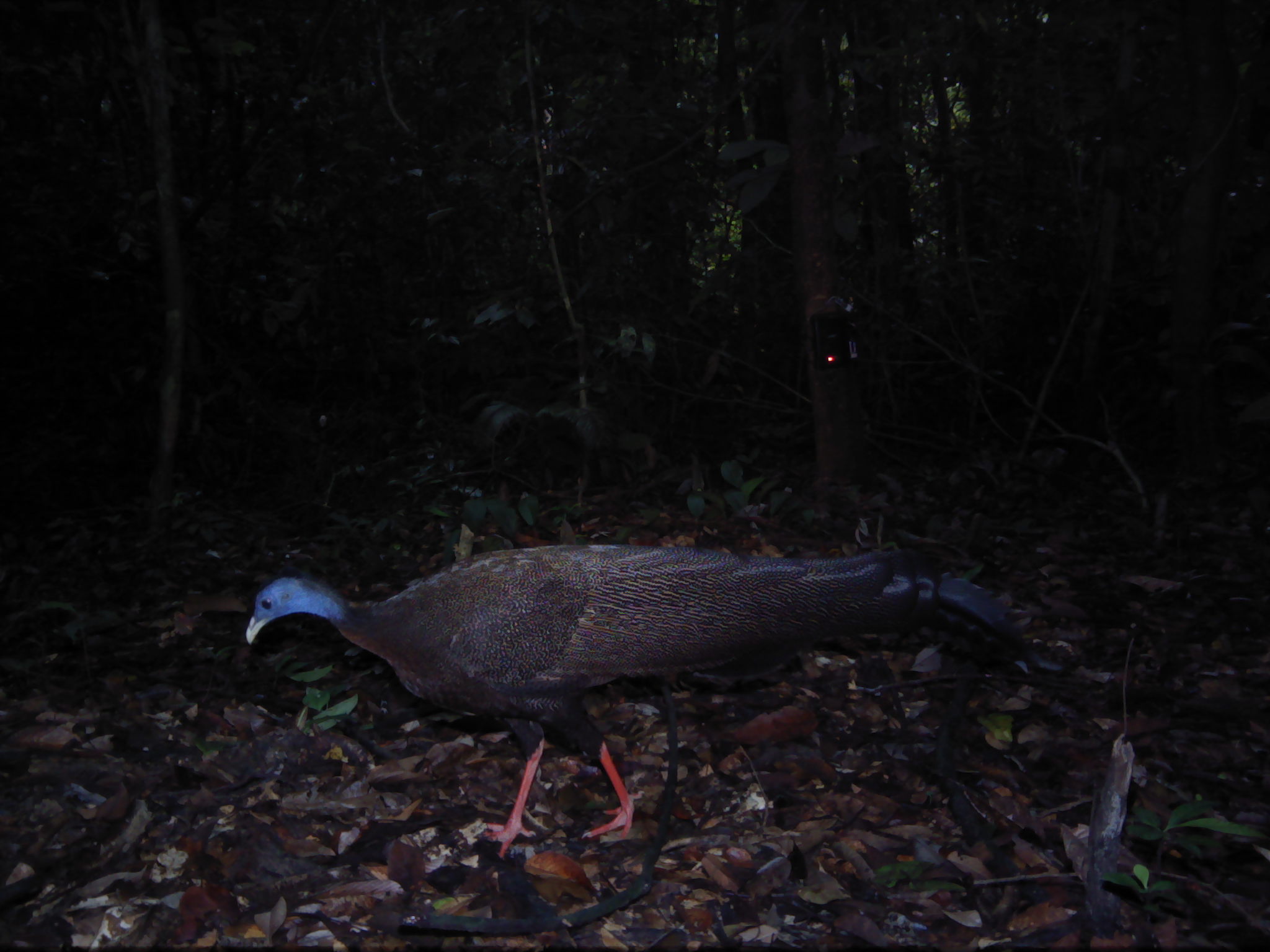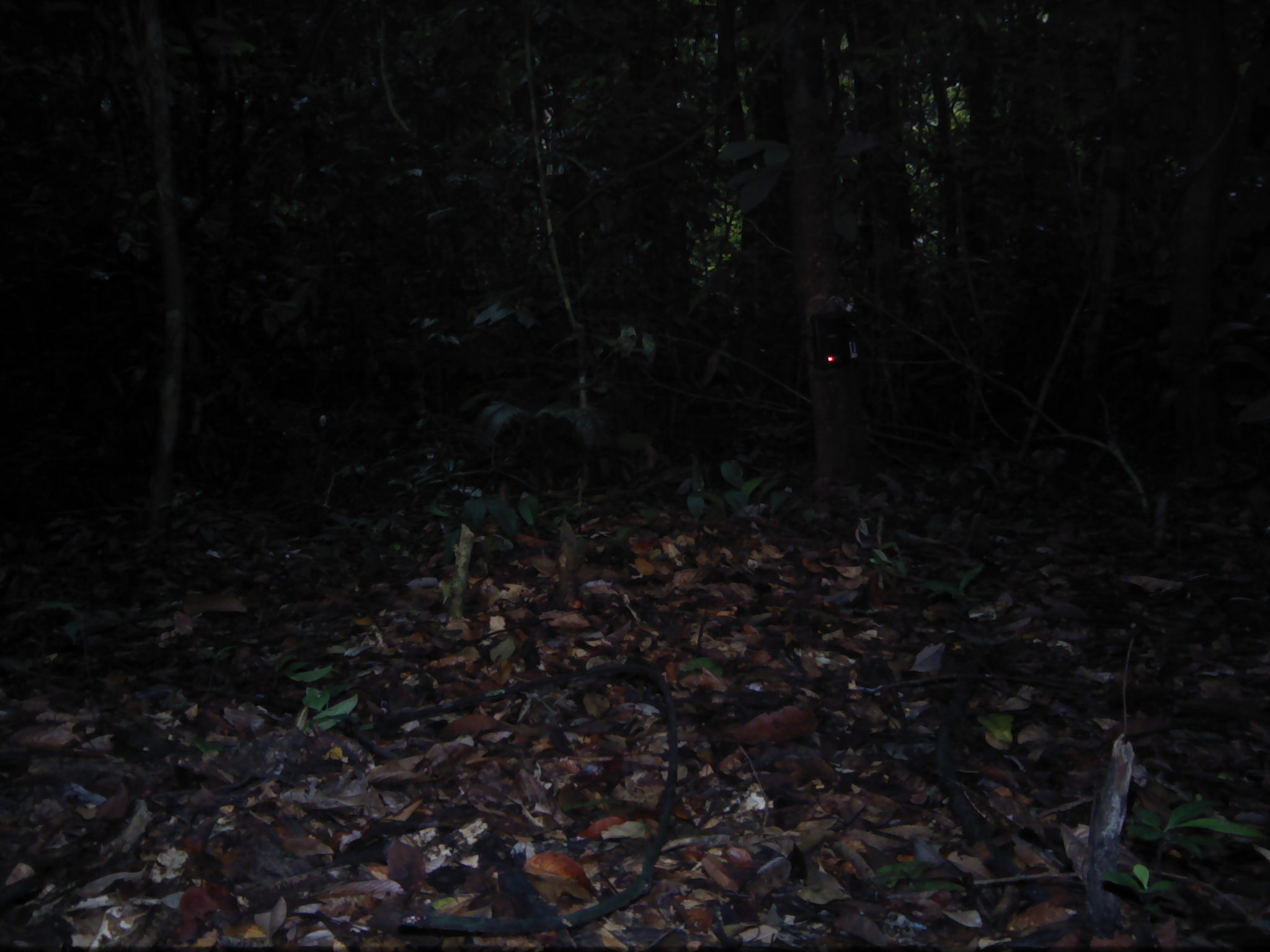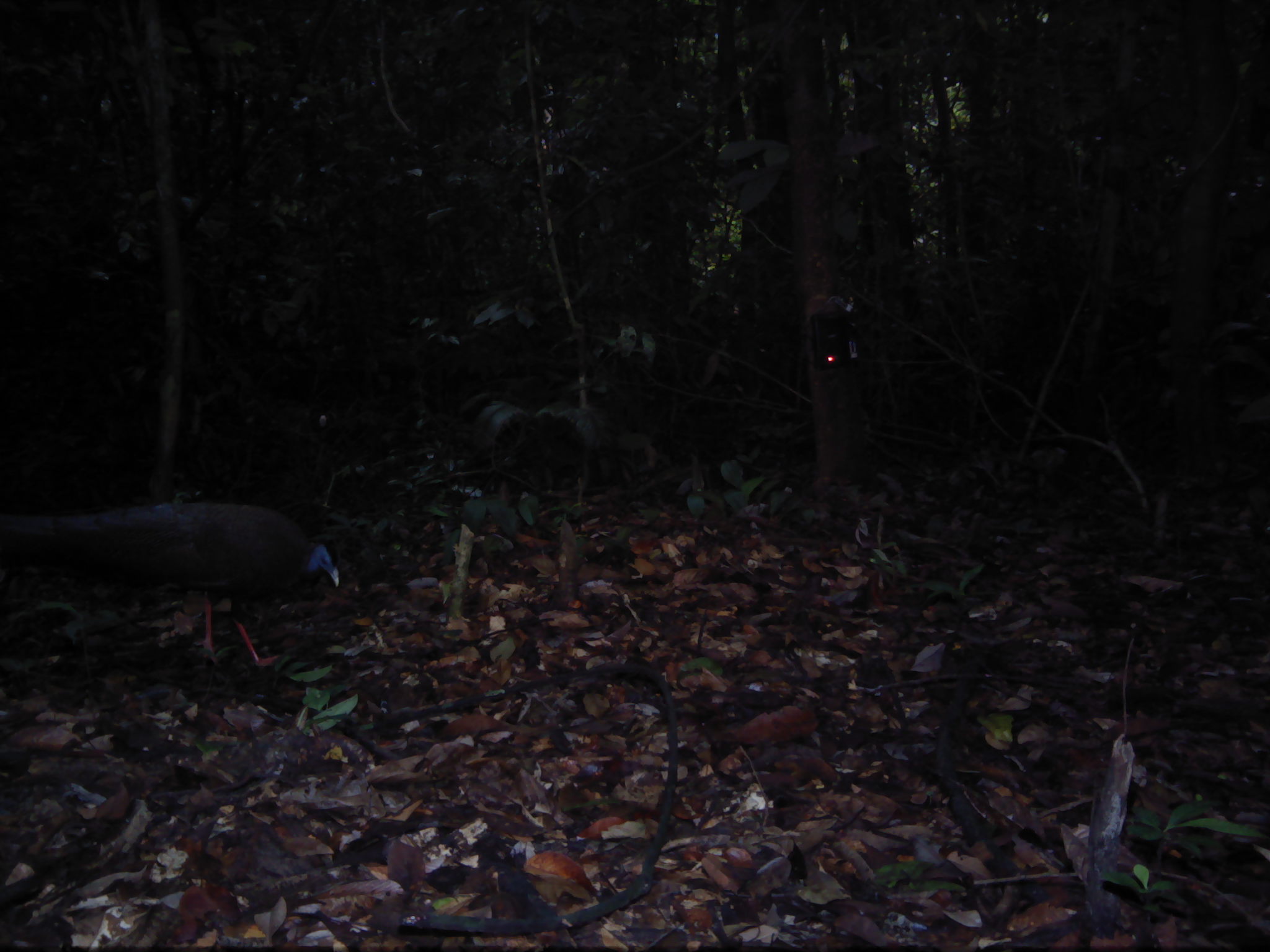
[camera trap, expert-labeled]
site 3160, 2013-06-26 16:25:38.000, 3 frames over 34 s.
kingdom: Animalia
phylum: Chordata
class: Aves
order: Galliformes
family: Phasianidae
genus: Argusianus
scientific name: Argusianus argus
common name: great argus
Argusianus argus (great argus), count 1.